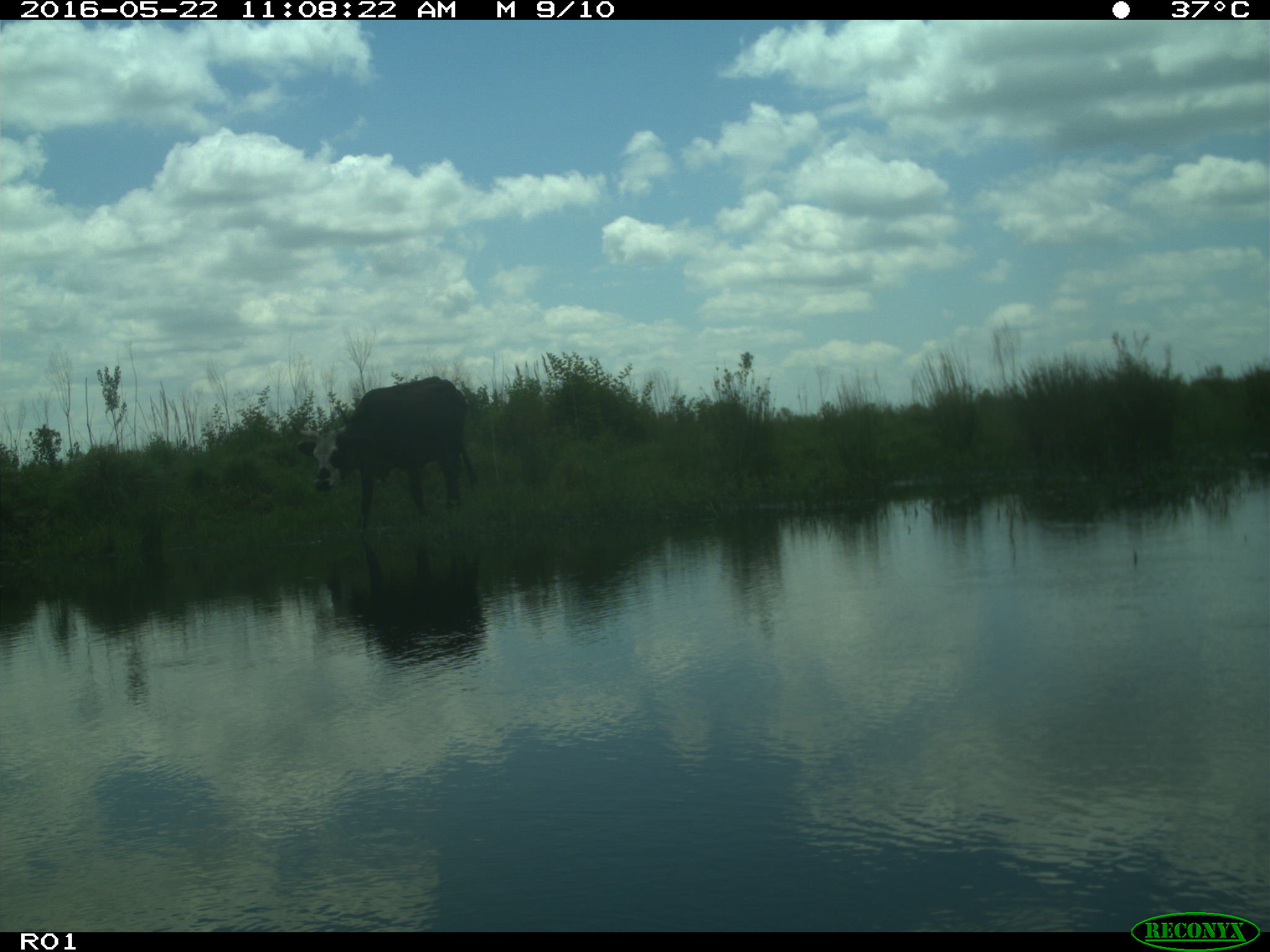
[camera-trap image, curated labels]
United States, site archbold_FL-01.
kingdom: Animalia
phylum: Chordata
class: Mammalia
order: Artiodactyla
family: Bovidae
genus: Bos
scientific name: Bos taurus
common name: domestic cow